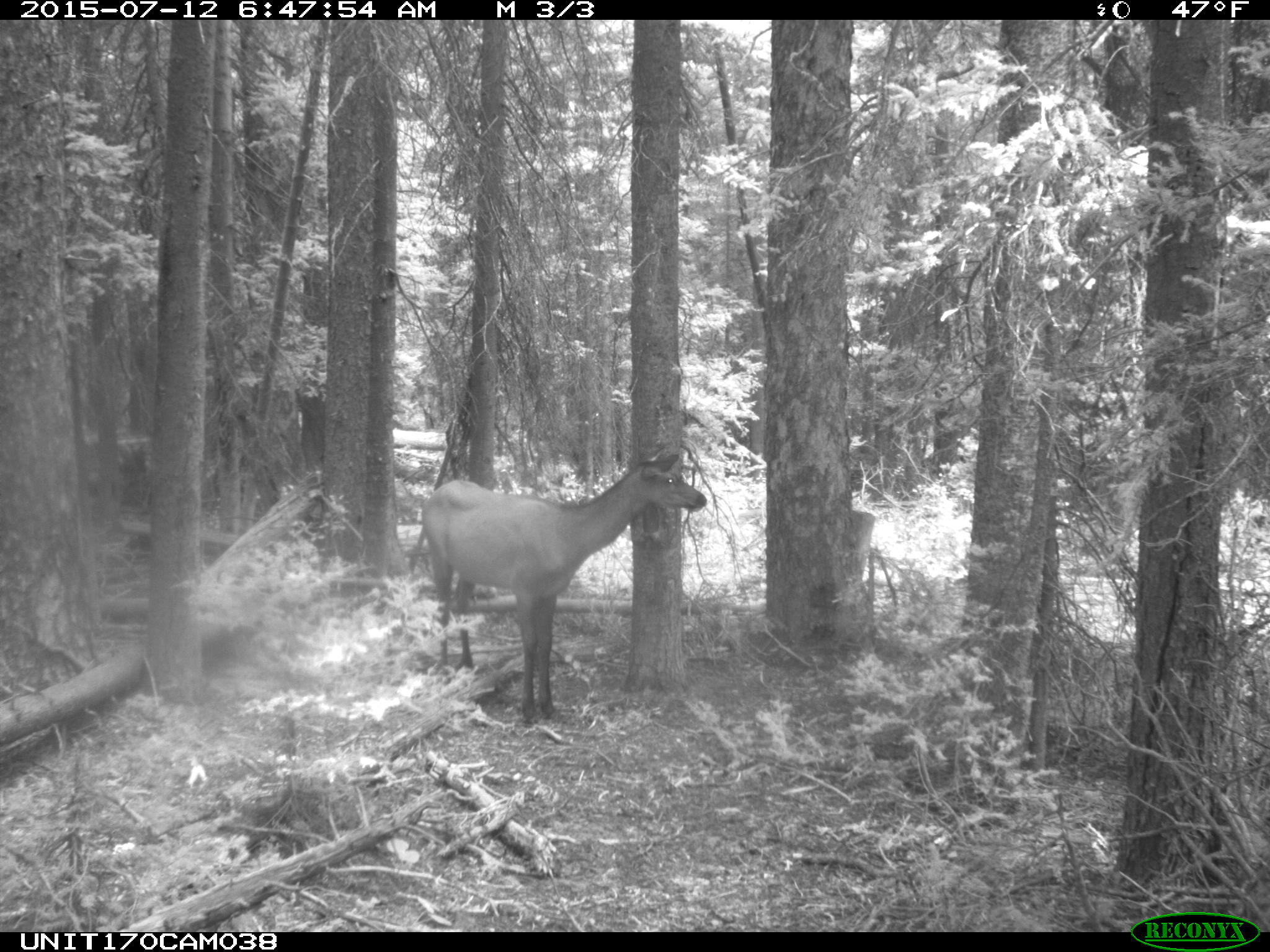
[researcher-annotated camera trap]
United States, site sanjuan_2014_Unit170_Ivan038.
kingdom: Animalia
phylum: Chordata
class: Mammalia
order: Artiodactyla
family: Cervidae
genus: Cervus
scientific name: Cervus elaphus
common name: red deer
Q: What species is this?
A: Cervus elaphus (red deer).